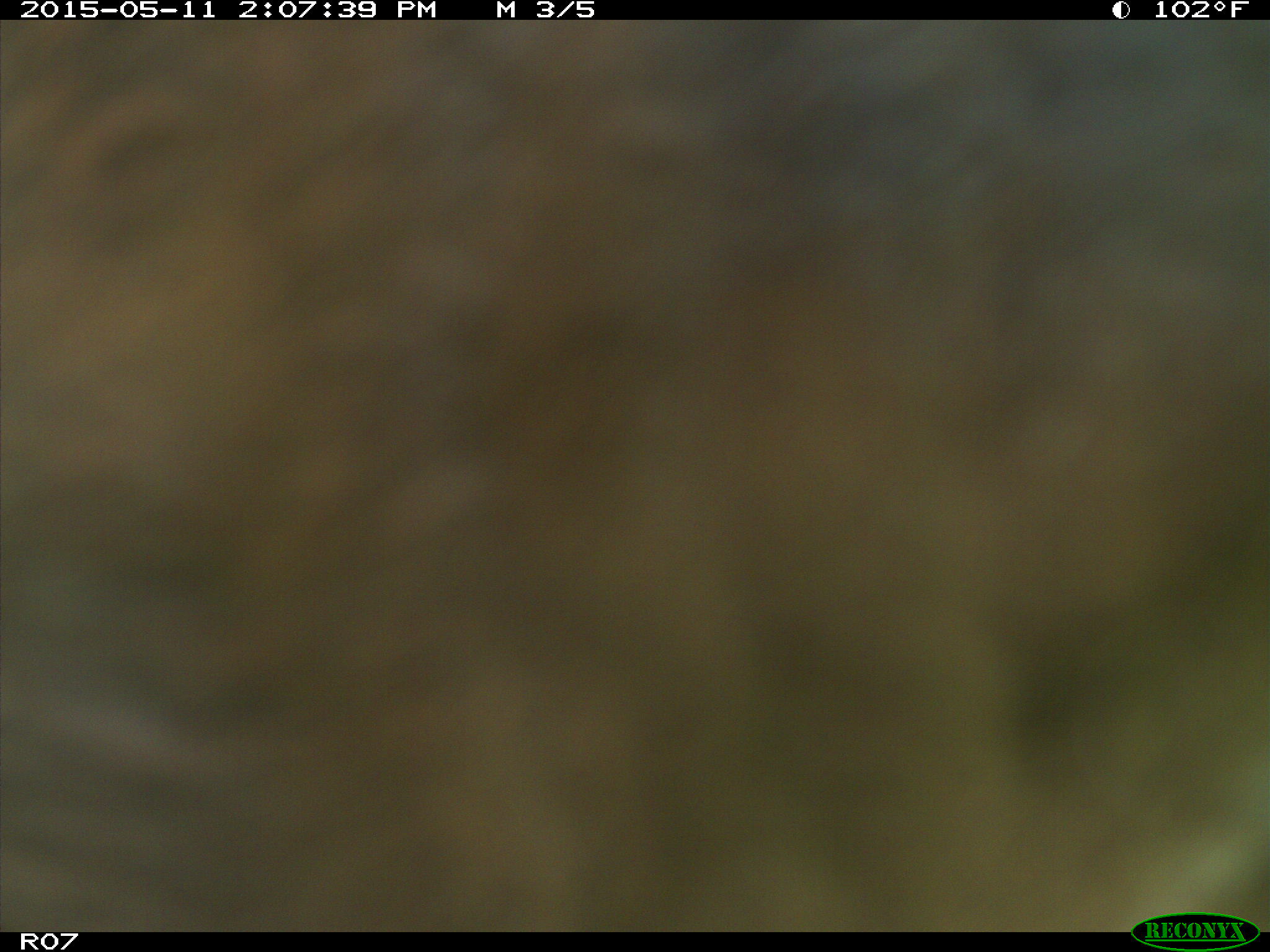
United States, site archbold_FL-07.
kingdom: Animalia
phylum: Chordata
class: Mammalia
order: Artiodactyla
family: Bovidae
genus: Bos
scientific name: Bos taurus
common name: domestic cow